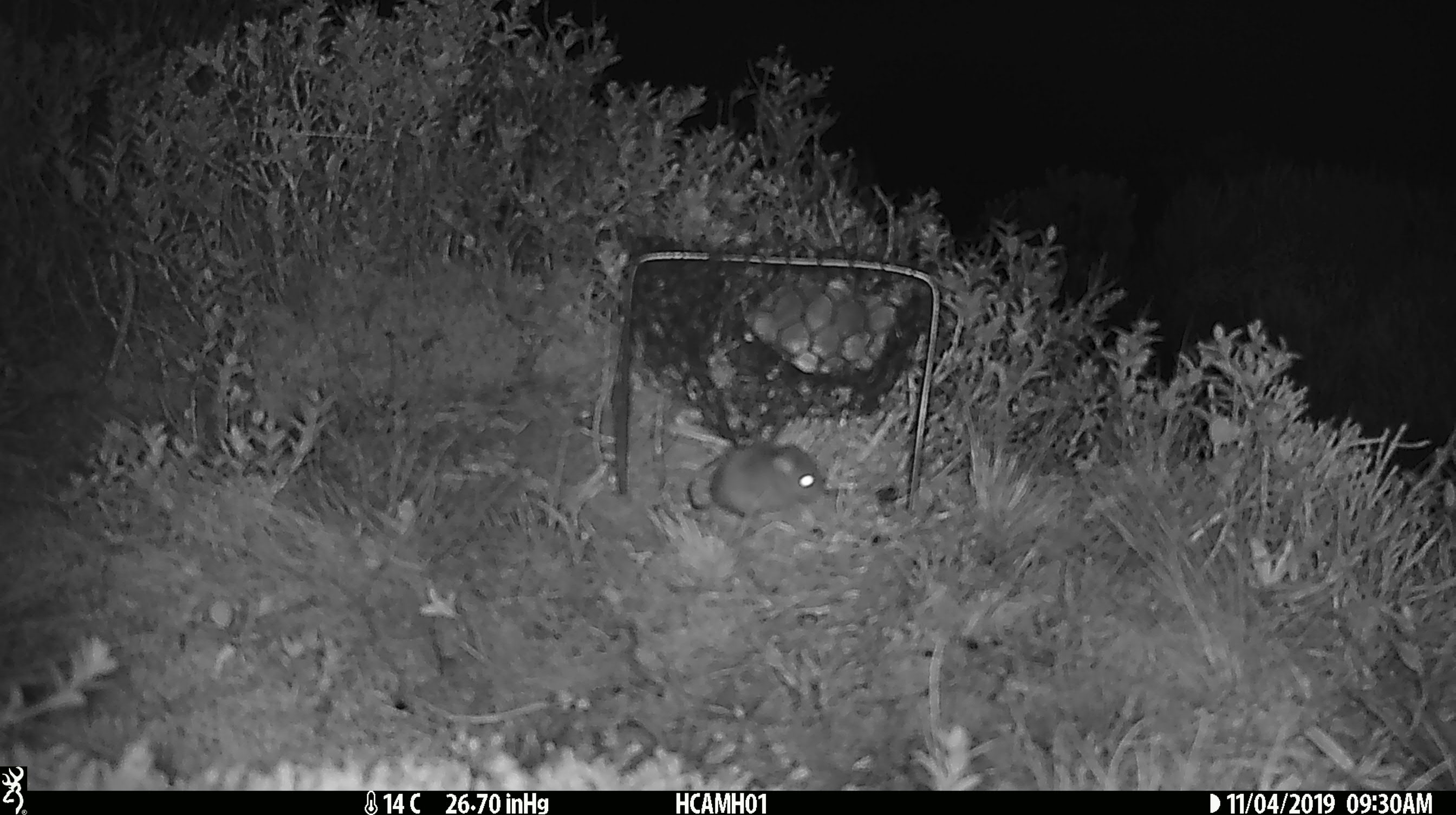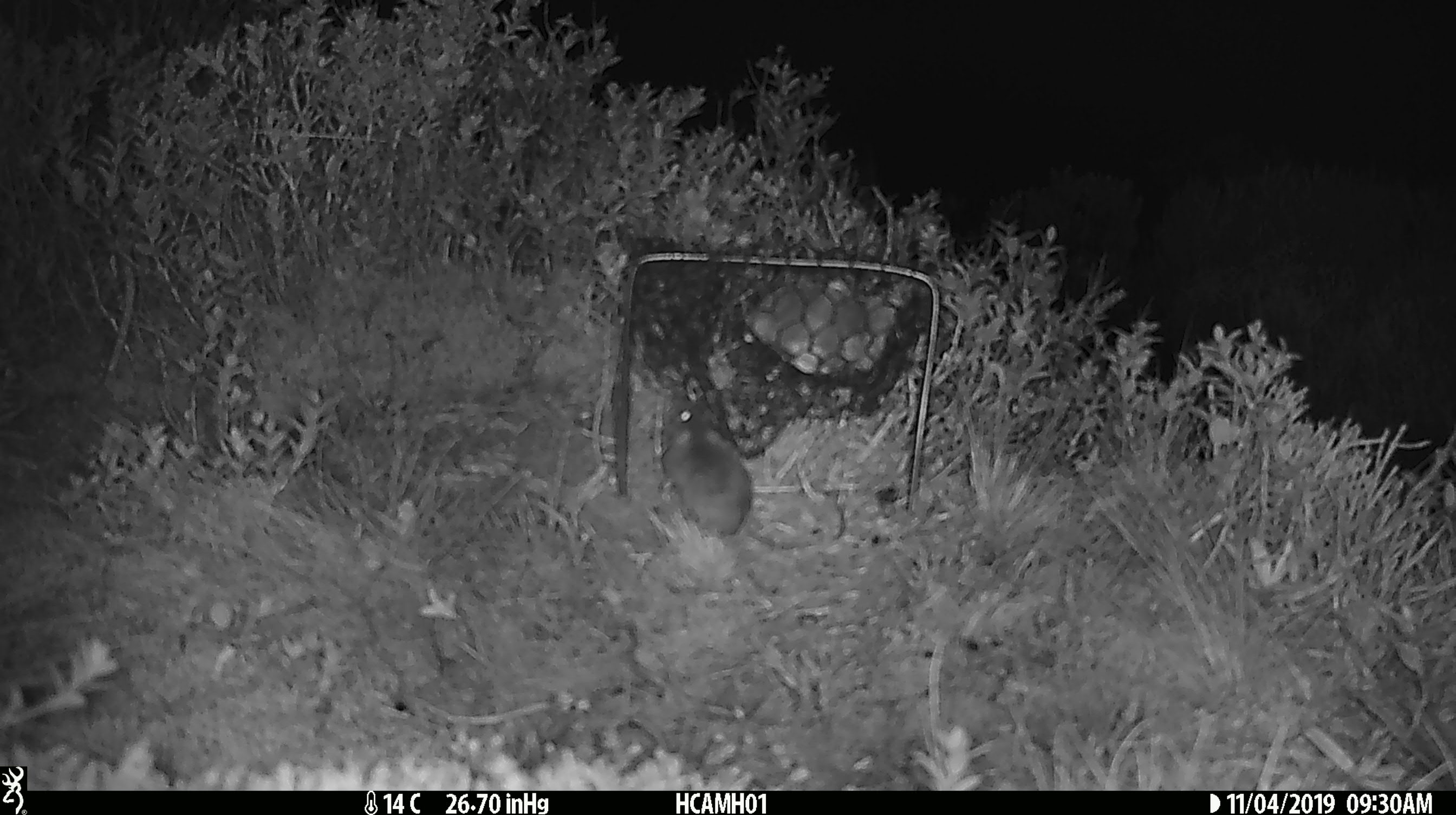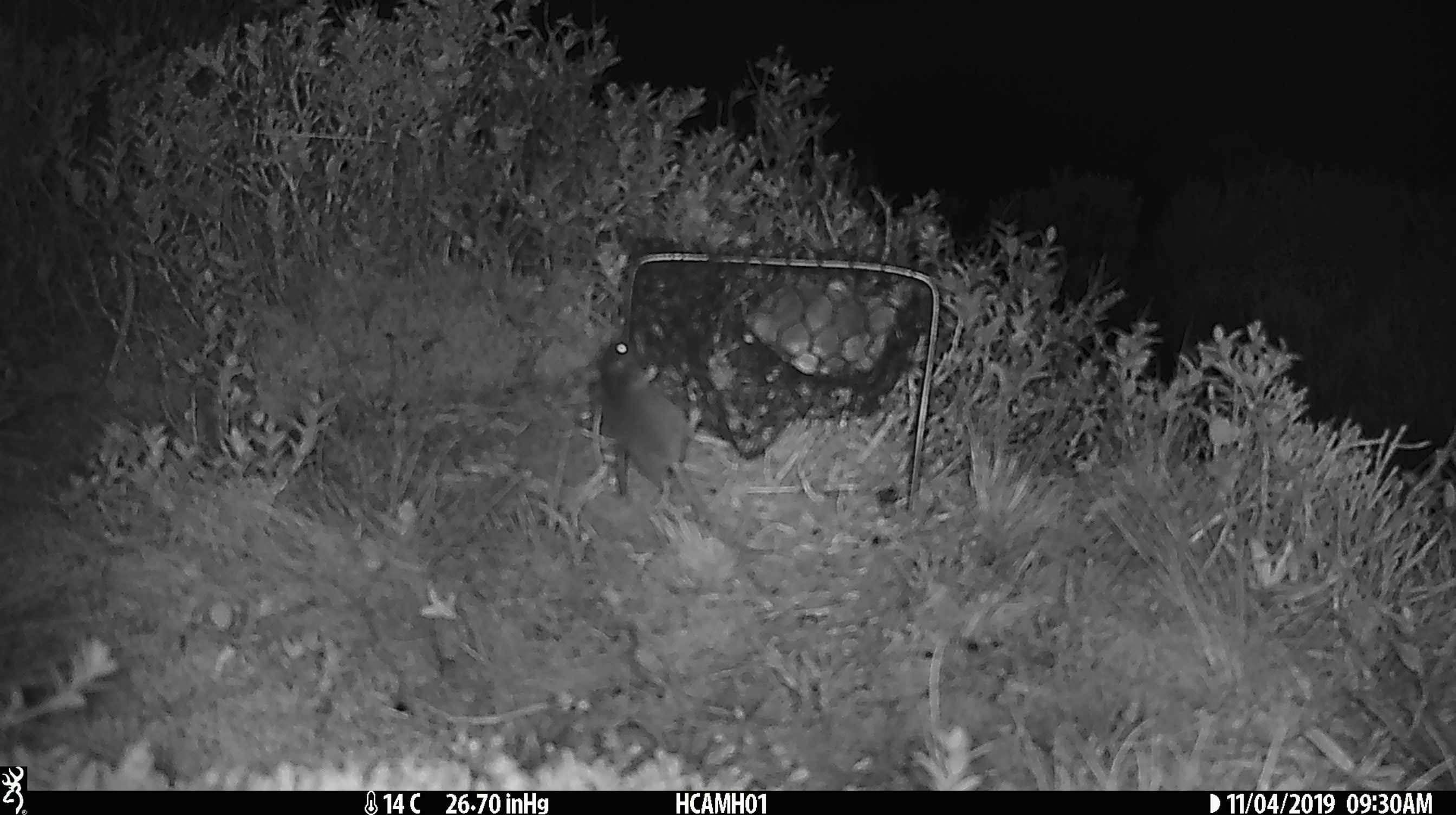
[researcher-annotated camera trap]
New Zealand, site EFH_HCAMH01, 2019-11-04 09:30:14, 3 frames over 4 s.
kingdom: Animalia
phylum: Chordata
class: Mammalia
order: Rodentia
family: Muridae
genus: Mus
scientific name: Mus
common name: mouse